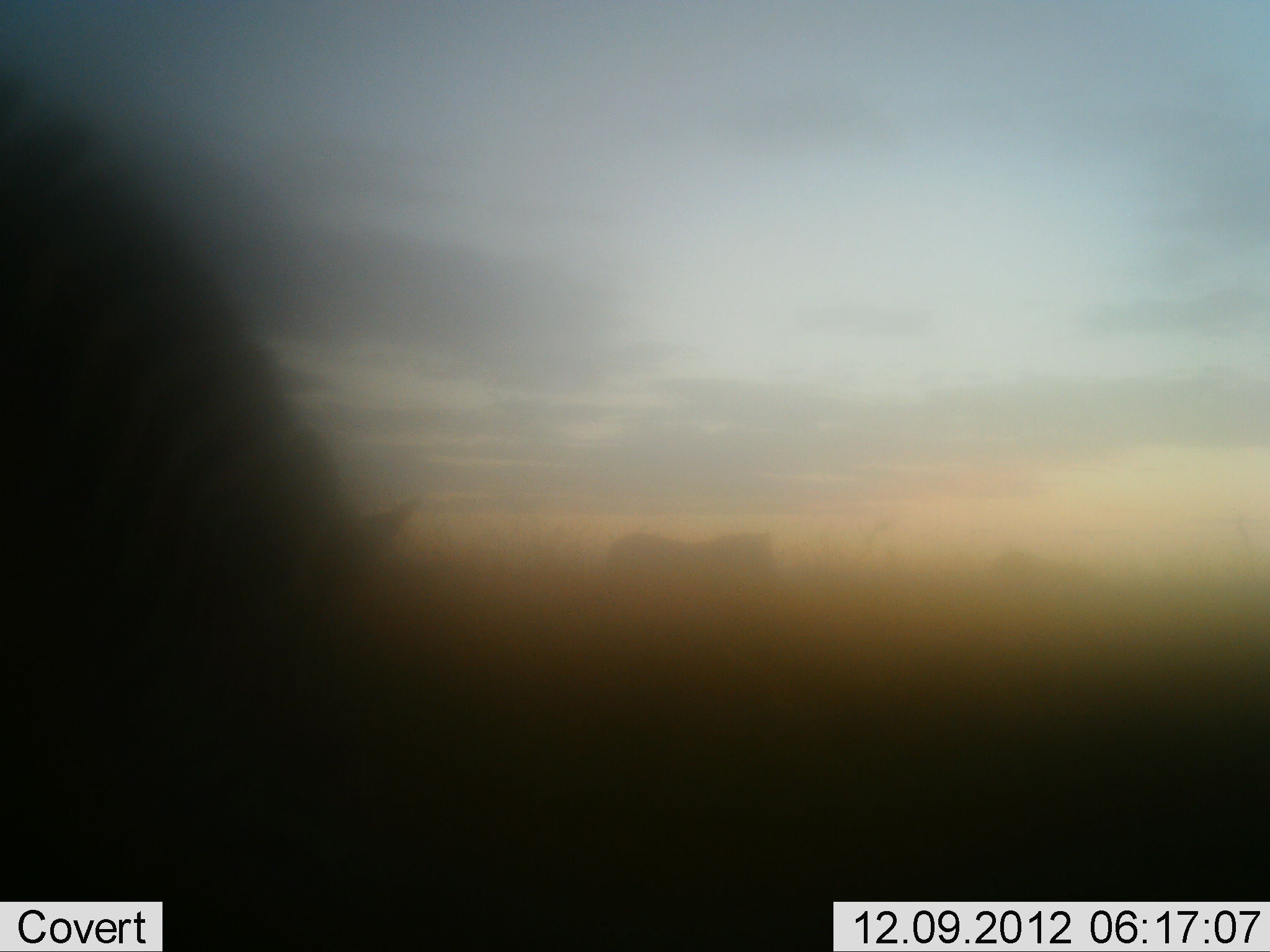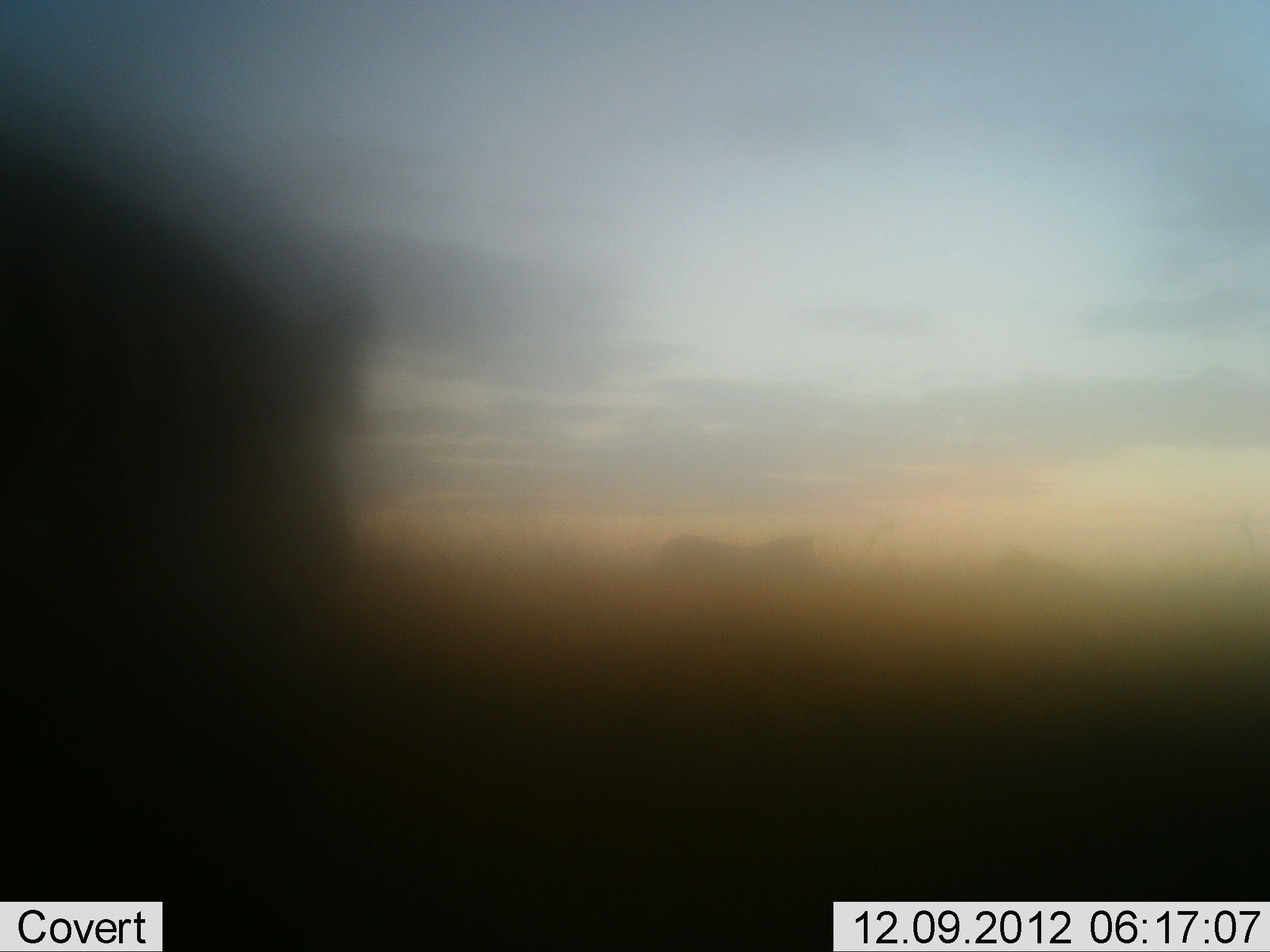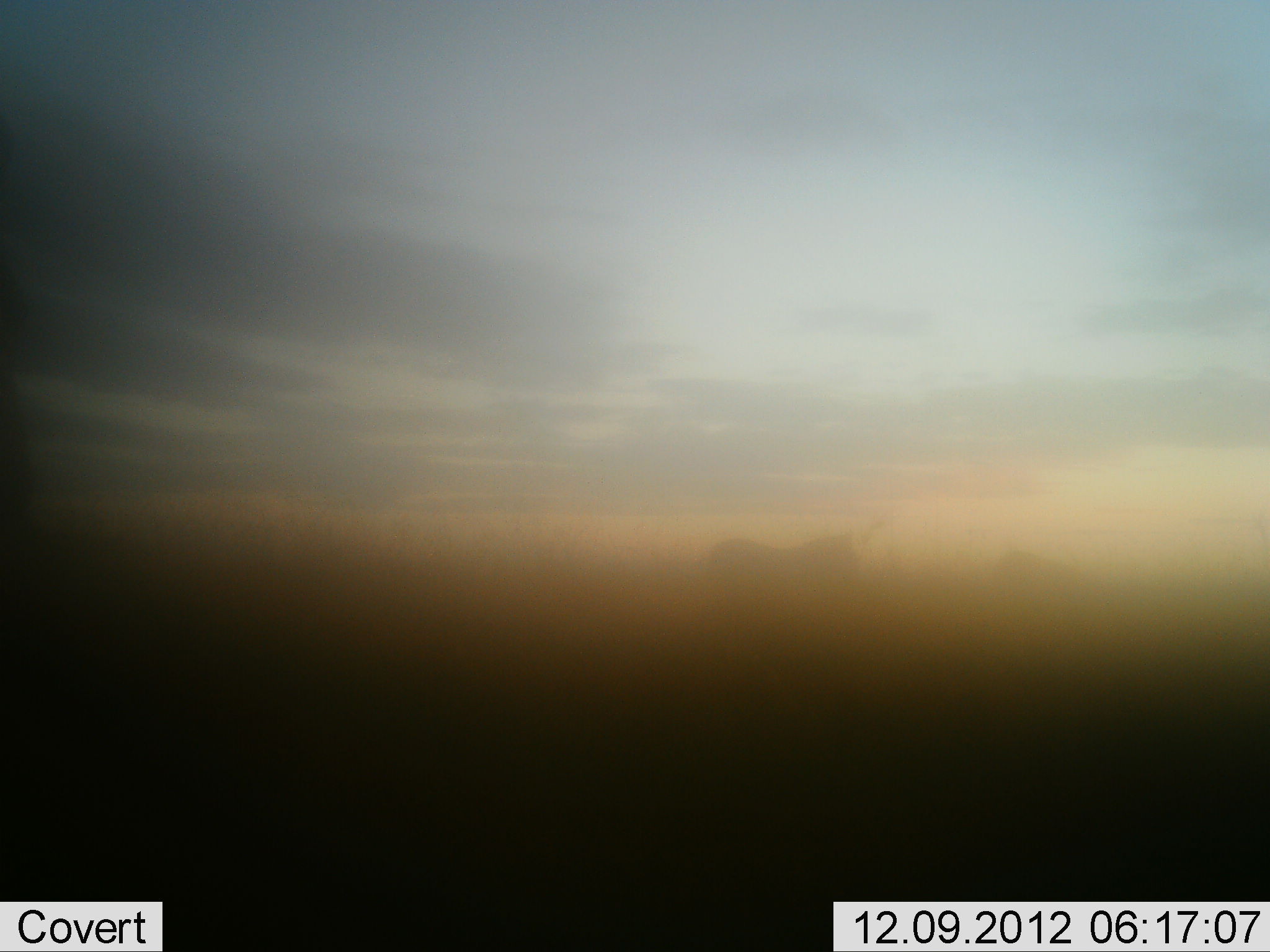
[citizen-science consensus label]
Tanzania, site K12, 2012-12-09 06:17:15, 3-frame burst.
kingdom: Animalia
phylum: Chordata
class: Mammalia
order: Perissodactyla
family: Equidae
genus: Equus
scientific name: Equus quagga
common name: plains zebra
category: zebra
Zebra (plains zebra) (Equus quagga), count 2. Behavior (volunteer vote fractions): standing 40%, resting 0%, moving 100%, interacting 0%. Young present (vote fraction): 0%. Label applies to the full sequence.